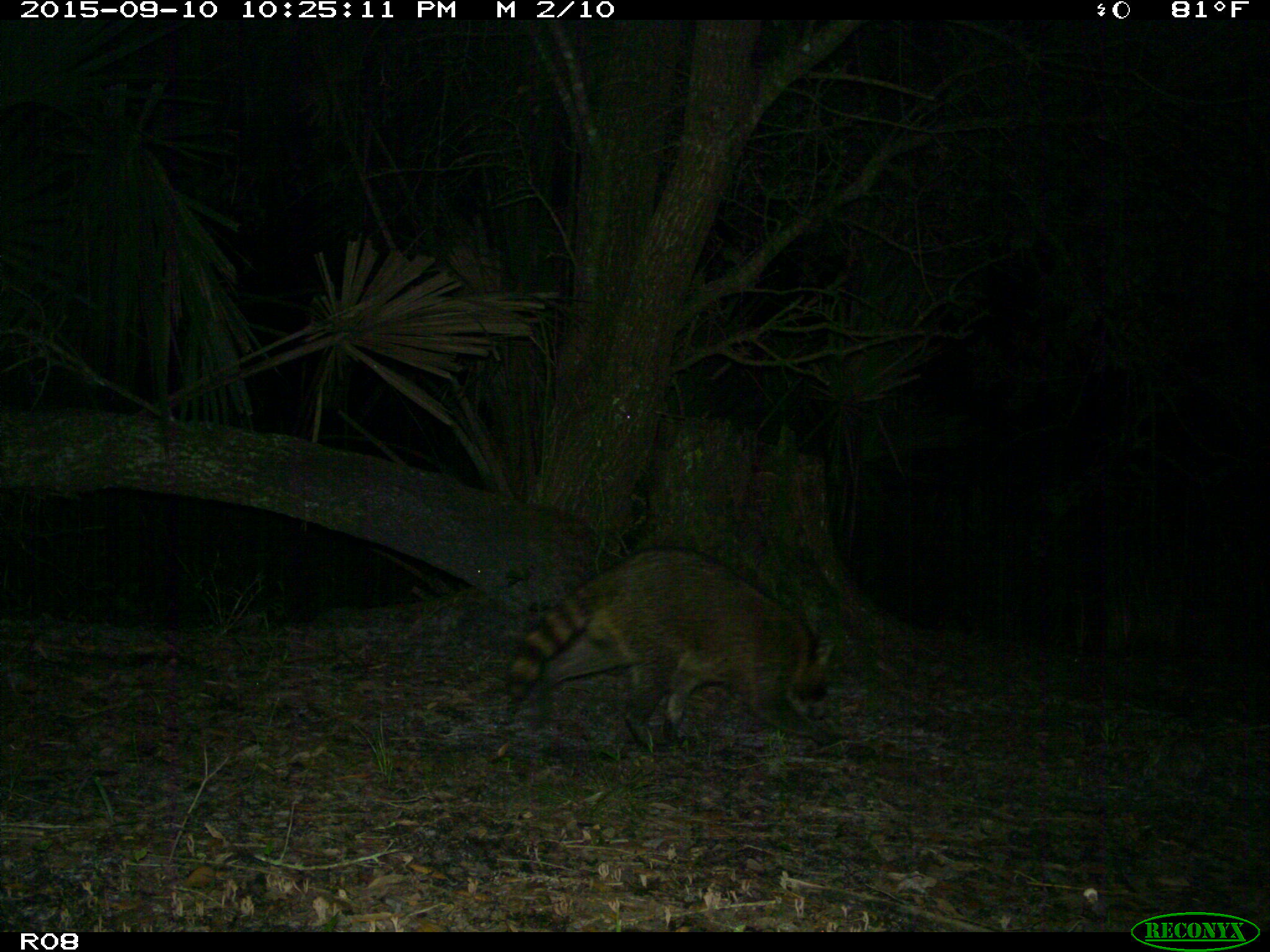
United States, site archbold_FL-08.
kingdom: Animalia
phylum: Chordata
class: Mammalia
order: Carnivora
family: Procyonidae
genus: Procyon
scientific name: Procyon lotor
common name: common raccoon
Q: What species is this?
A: Procyon lotor (common raccoon).